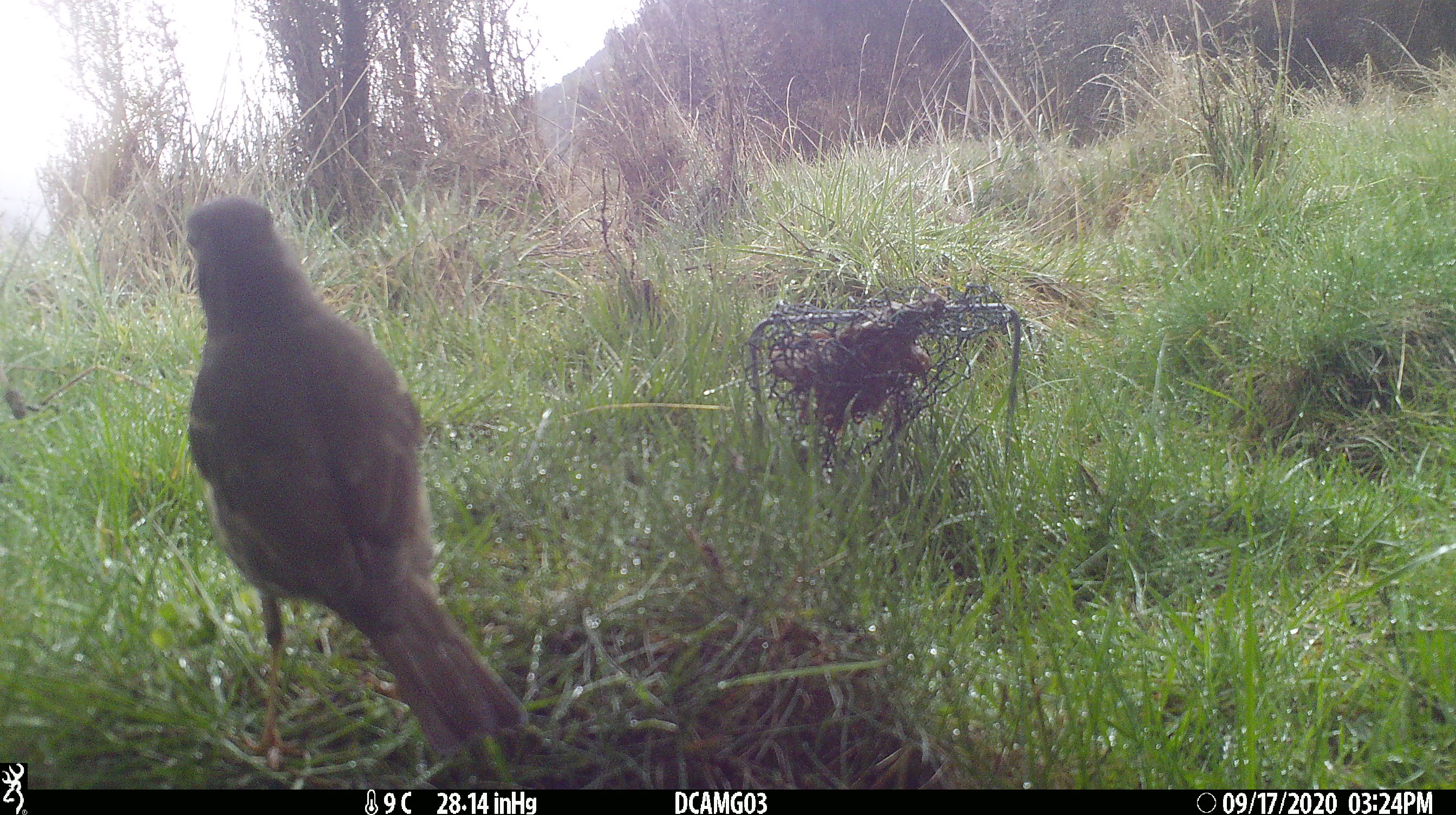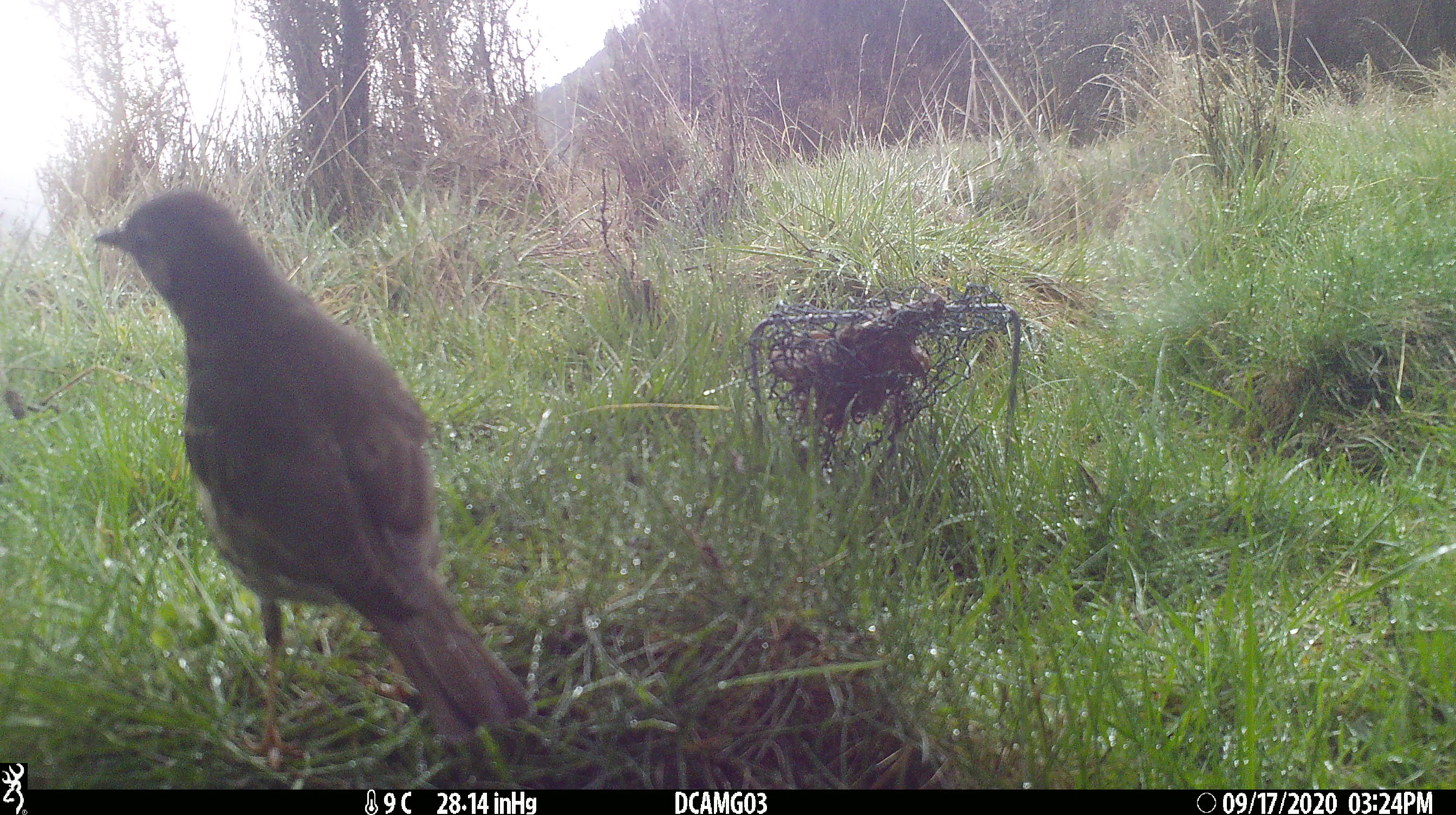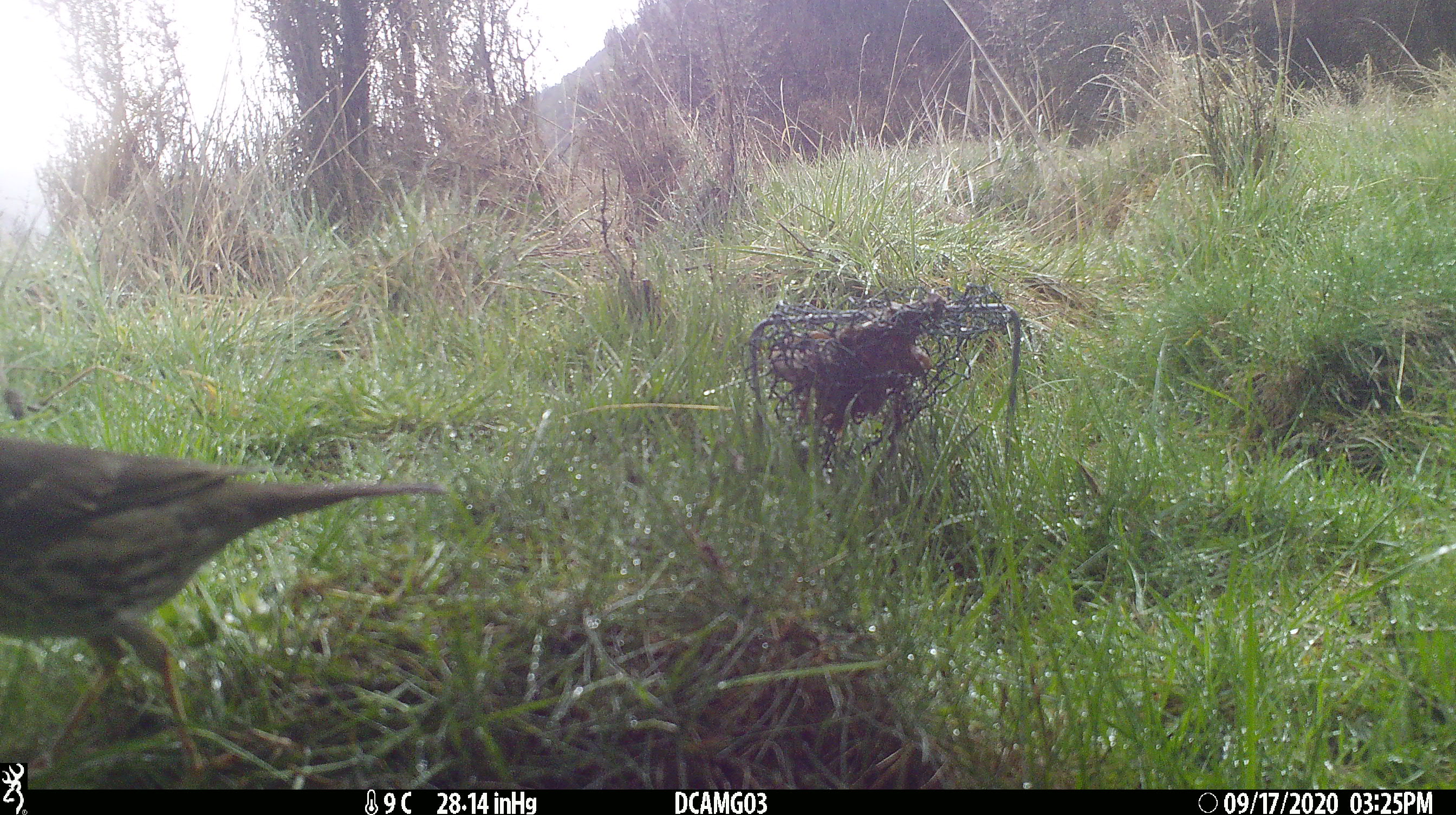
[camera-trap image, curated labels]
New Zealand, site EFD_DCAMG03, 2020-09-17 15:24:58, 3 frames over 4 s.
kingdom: Animalia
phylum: Chordata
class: Aves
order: Passeriformes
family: Turdidae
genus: Turdus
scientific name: Turdus philomelos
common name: song thrush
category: thrush